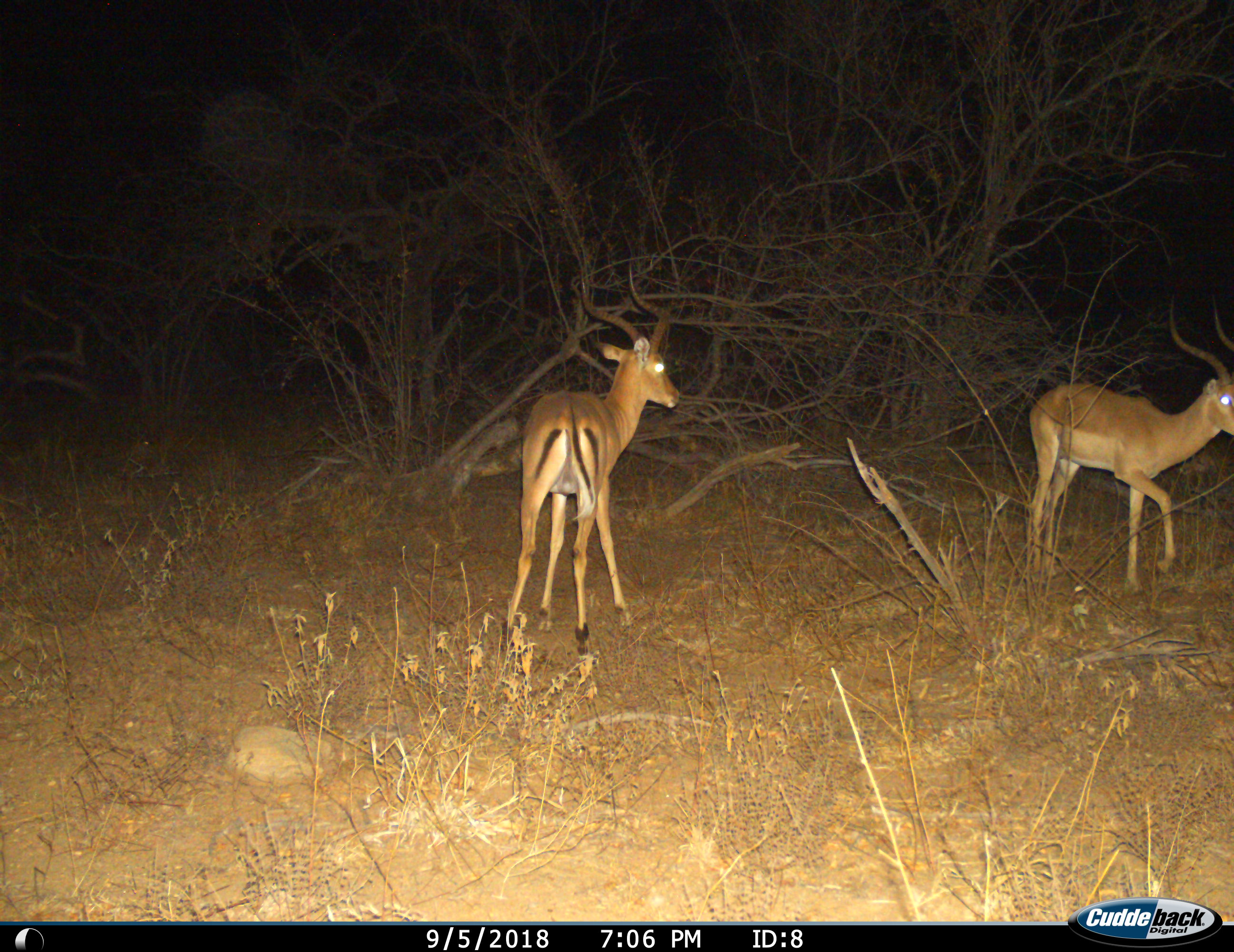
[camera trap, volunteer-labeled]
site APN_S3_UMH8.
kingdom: Animalia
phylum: Chordata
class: Mammalia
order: Artiodactyla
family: Bovidae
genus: Aepyceros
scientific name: Aepyceros melampus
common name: impala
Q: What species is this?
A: Impala (Aepyceros melampus).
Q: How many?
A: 2.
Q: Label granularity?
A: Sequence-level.